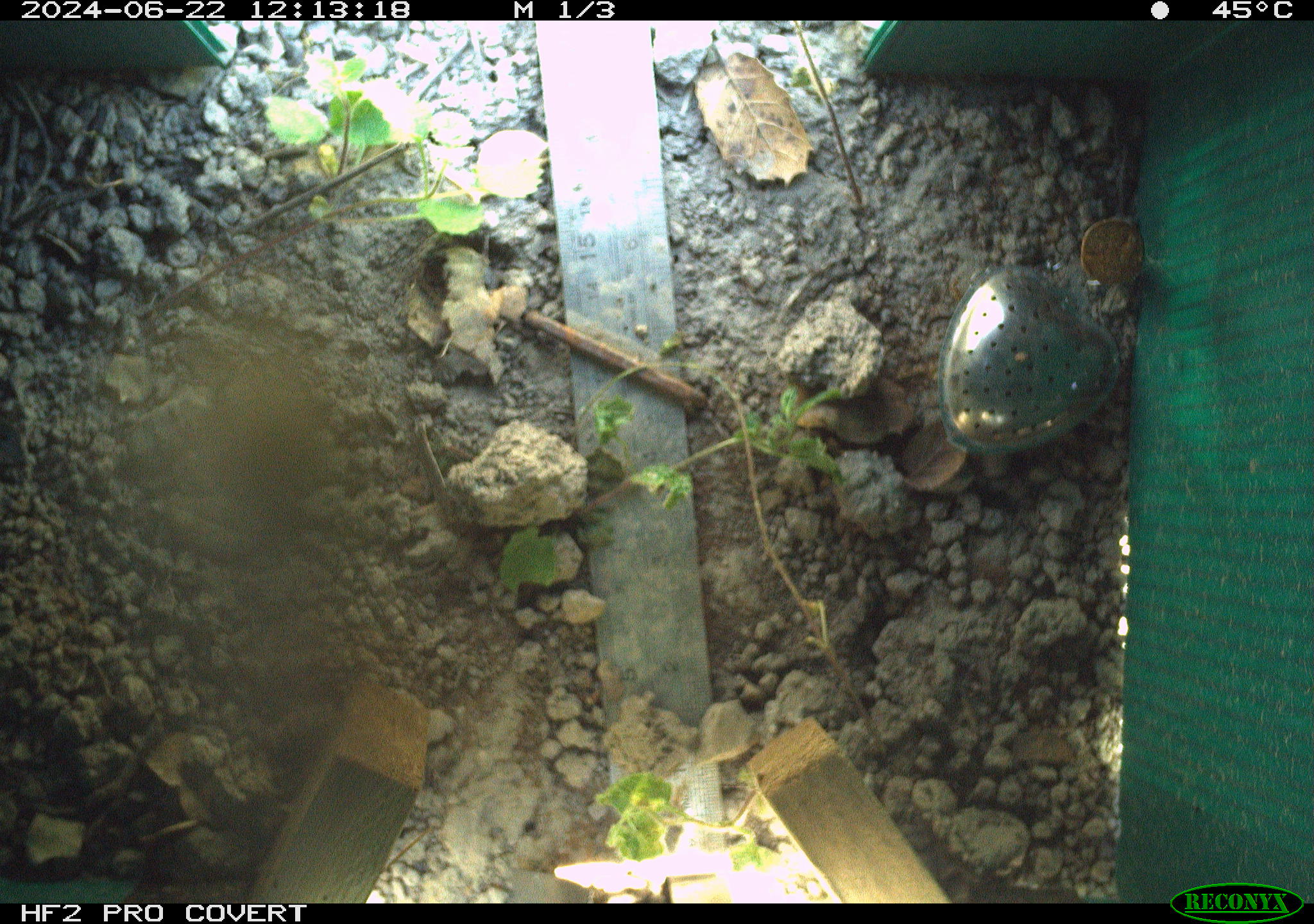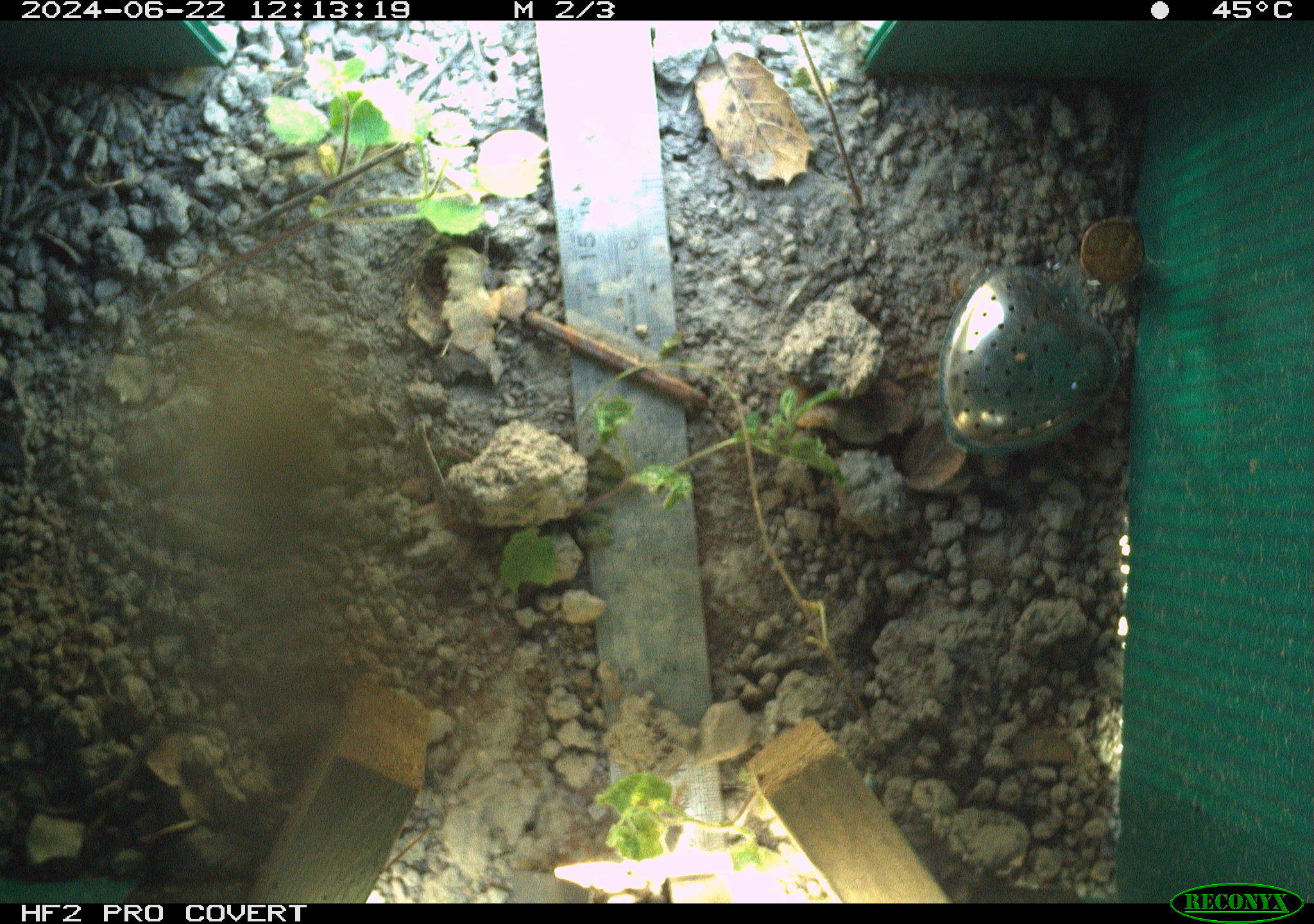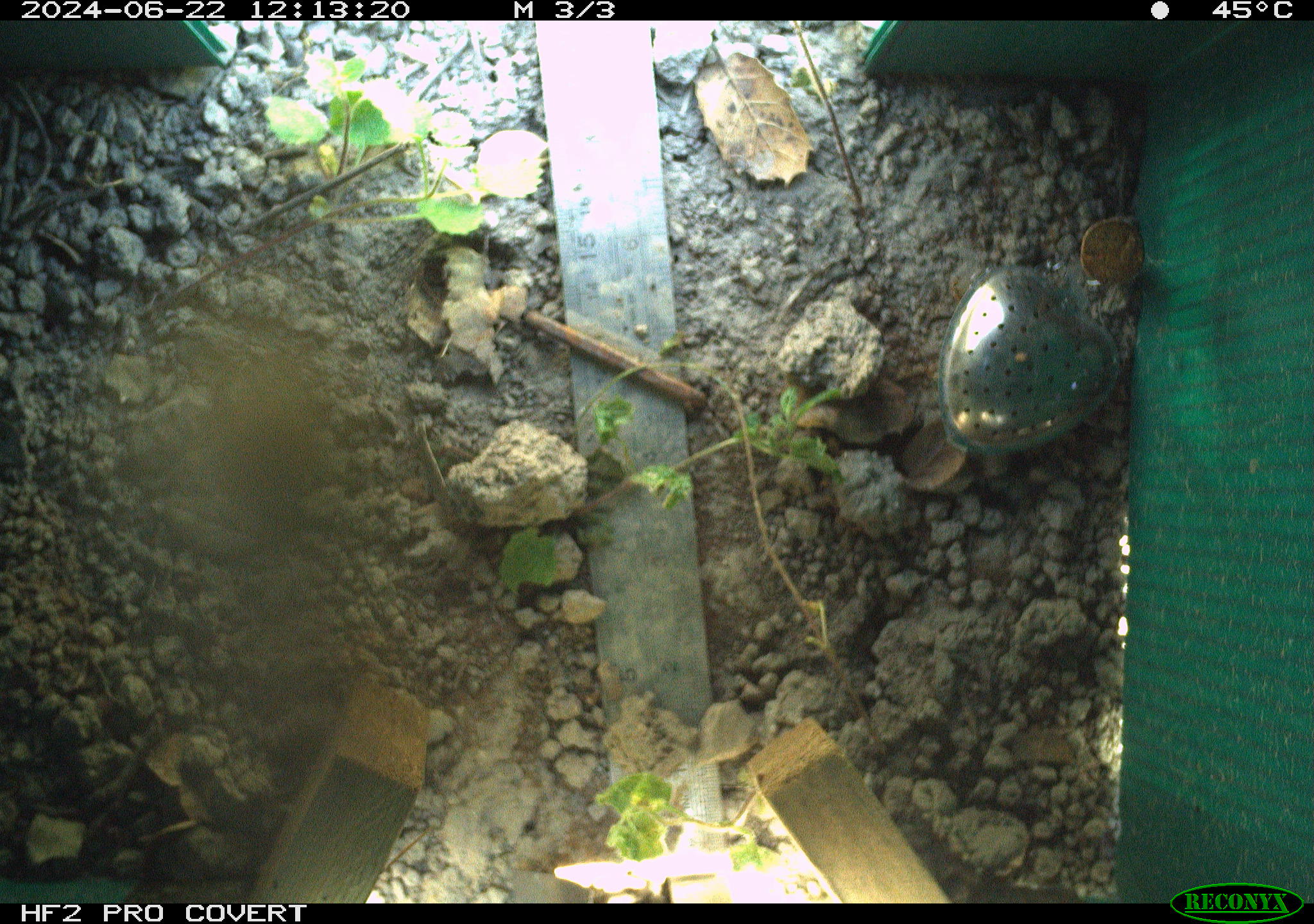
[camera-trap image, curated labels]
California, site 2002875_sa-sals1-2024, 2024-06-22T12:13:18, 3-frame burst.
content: unidentified animal